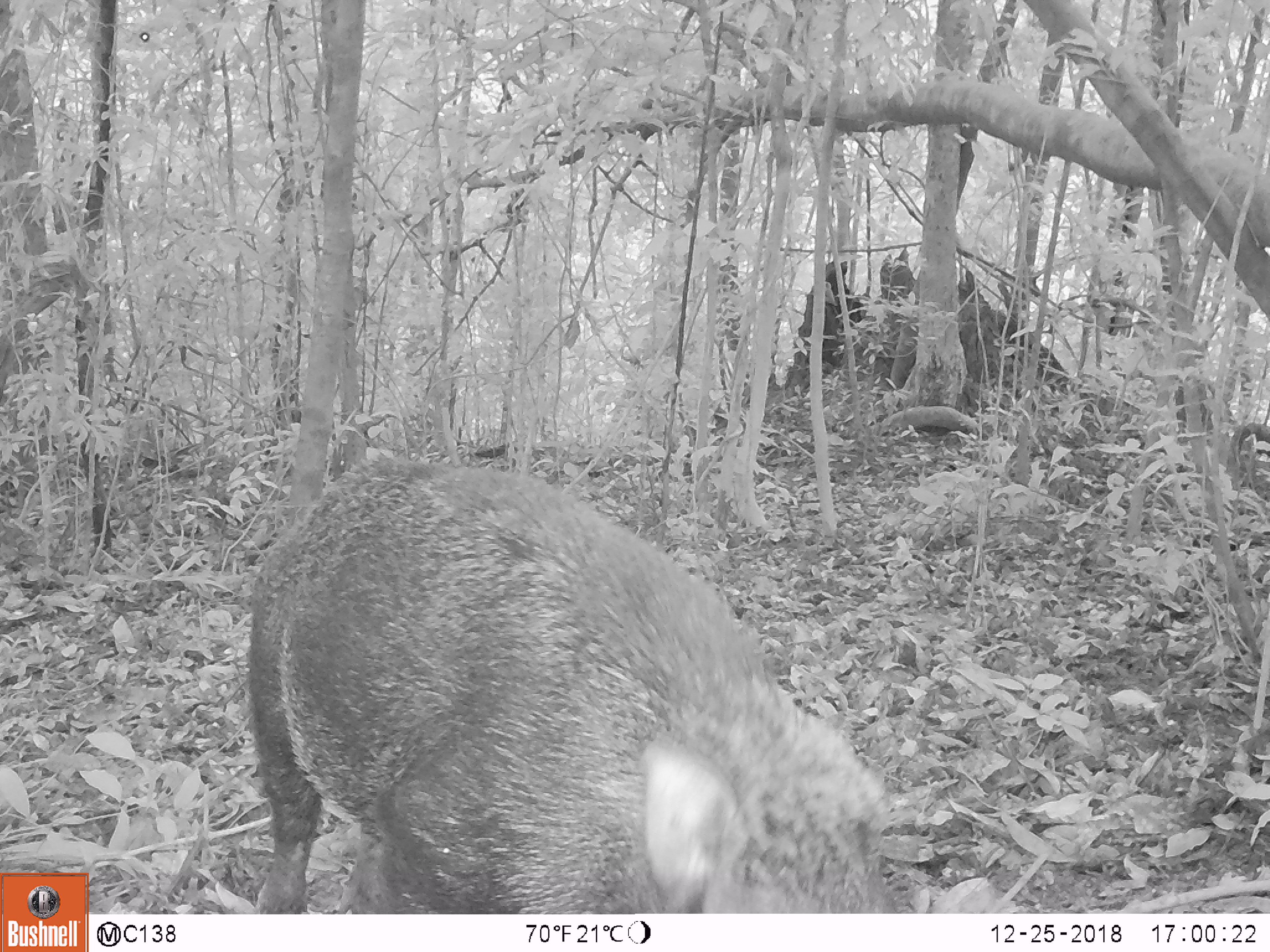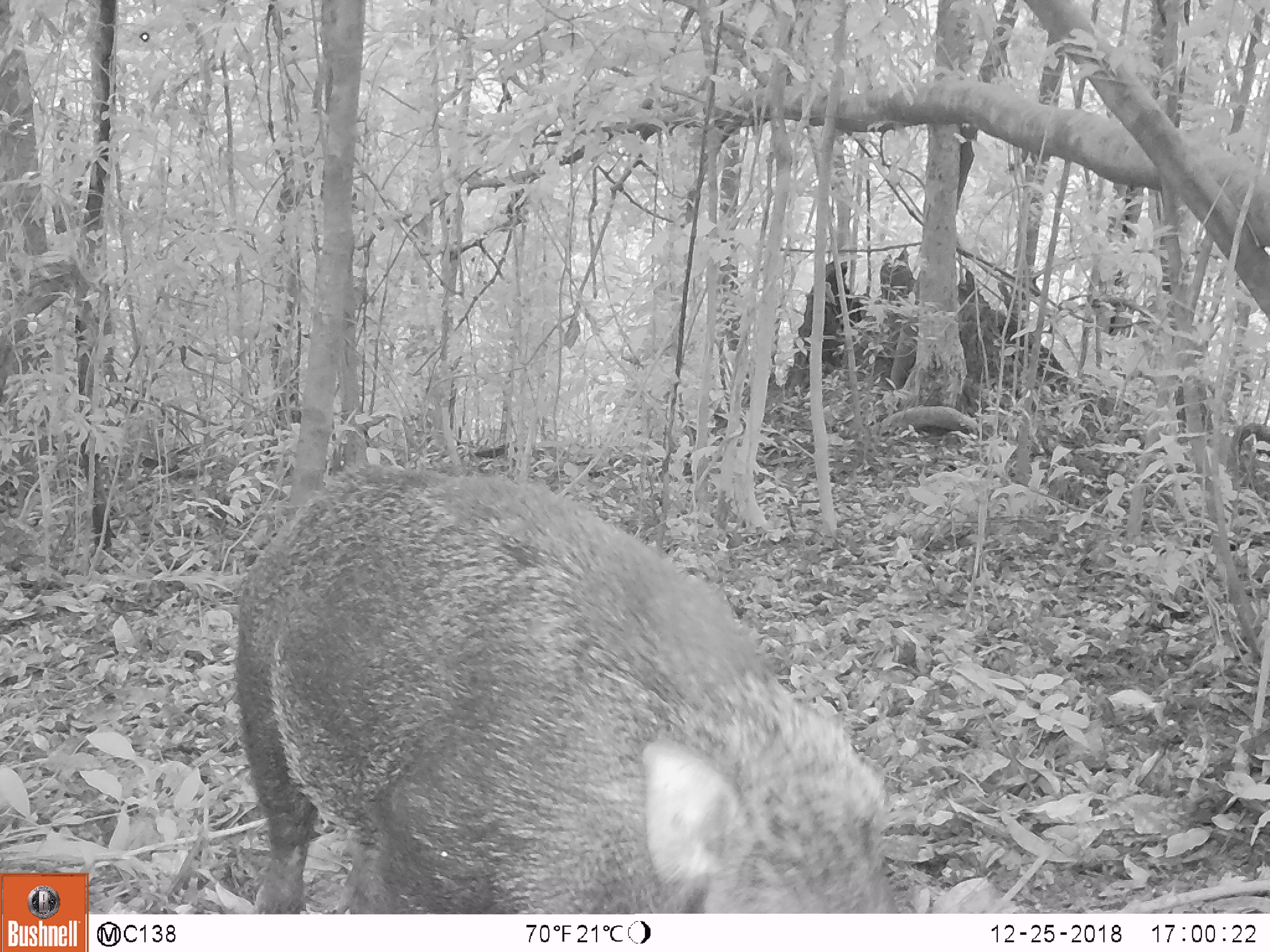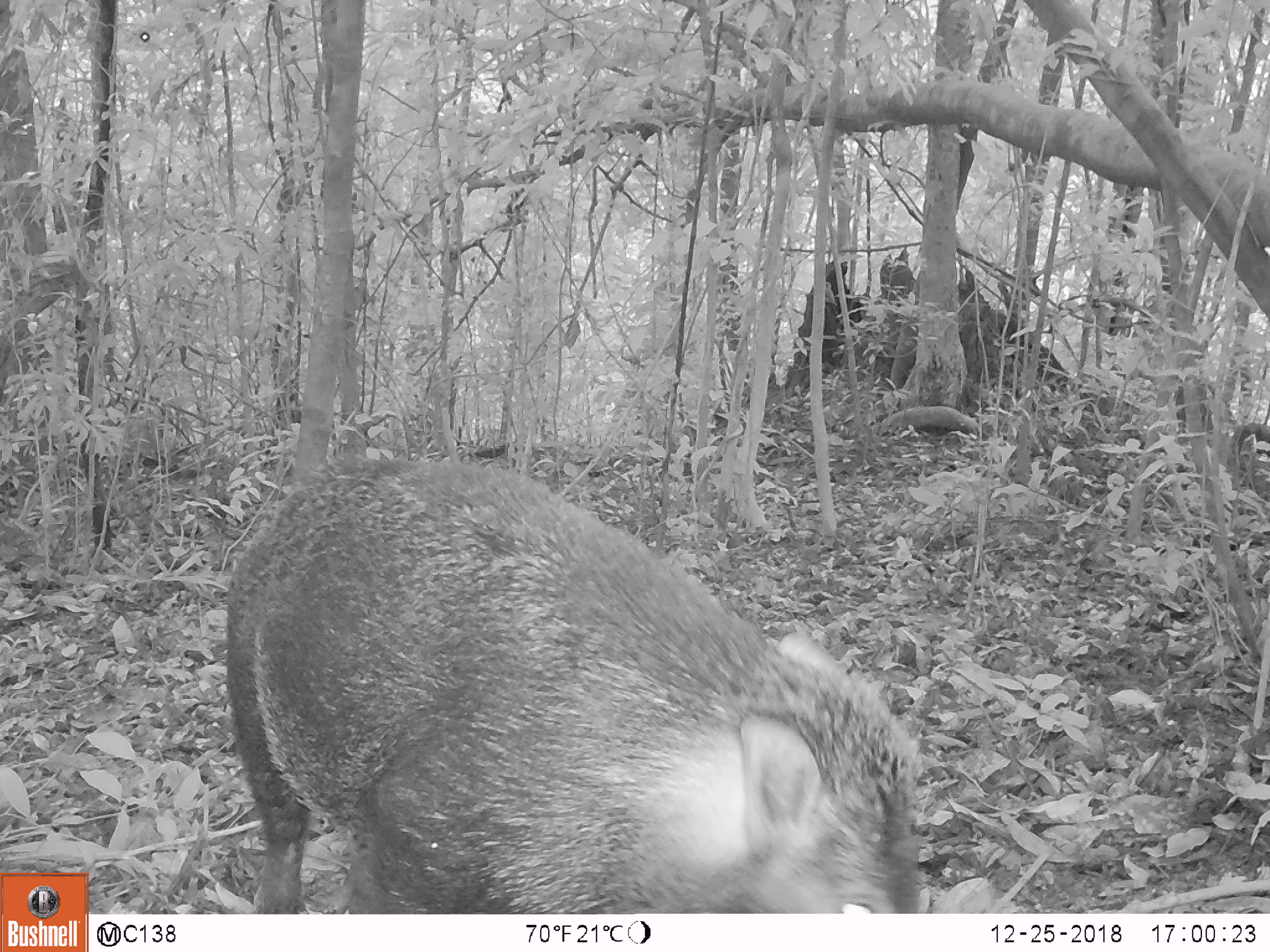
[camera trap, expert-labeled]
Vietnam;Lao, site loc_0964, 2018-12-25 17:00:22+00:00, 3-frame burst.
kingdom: Animalia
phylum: Chordata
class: Mammalia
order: Artiodactyla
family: Suidae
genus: Sus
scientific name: Sus scrofa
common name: eurasian wild pig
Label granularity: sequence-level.